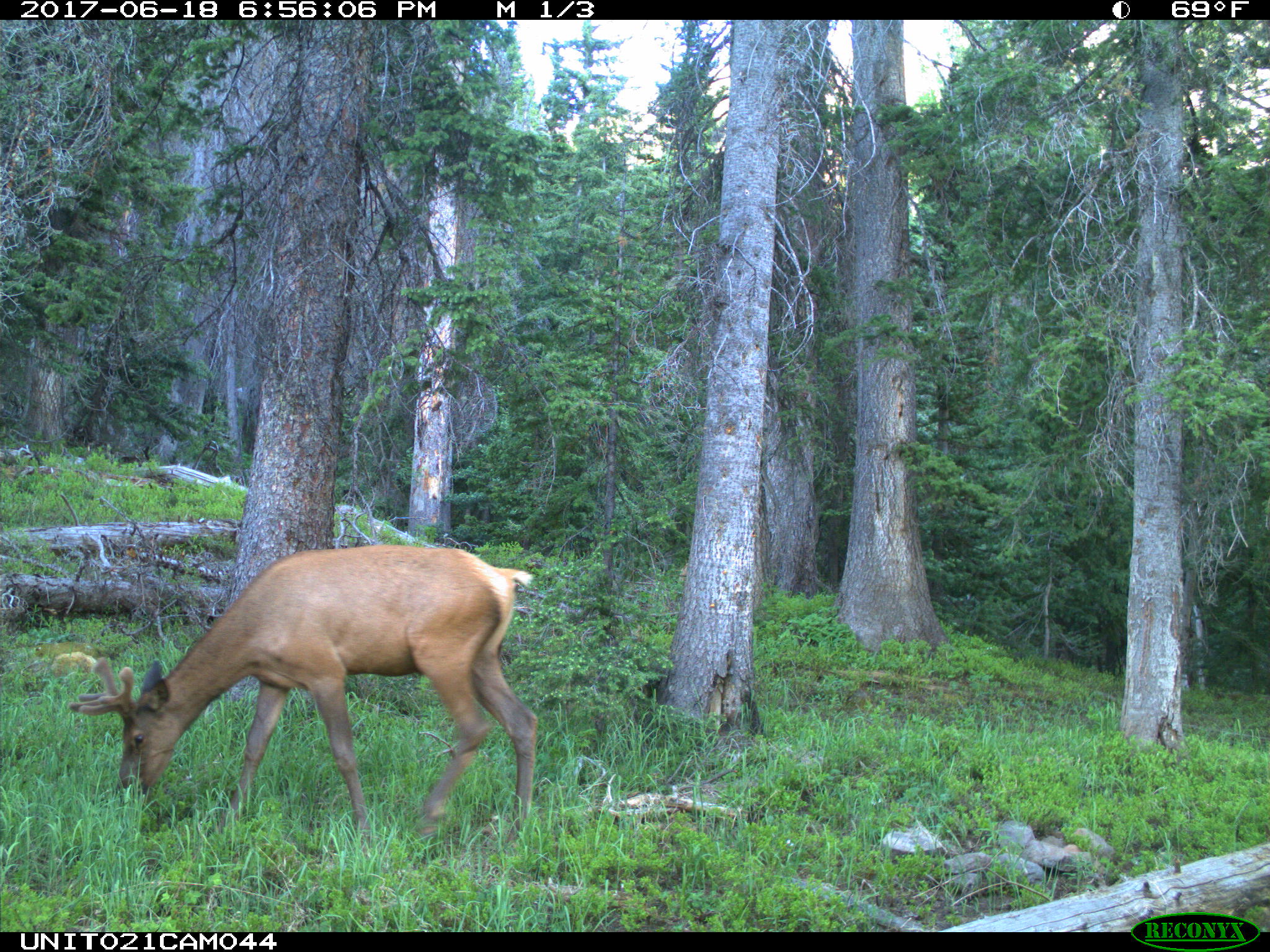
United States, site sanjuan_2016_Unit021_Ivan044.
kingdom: Animalia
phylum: Chordata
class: Mammalia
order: Artiodactyla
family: Cervidae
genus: Cervus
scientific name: Cervus elaphus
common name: red deer